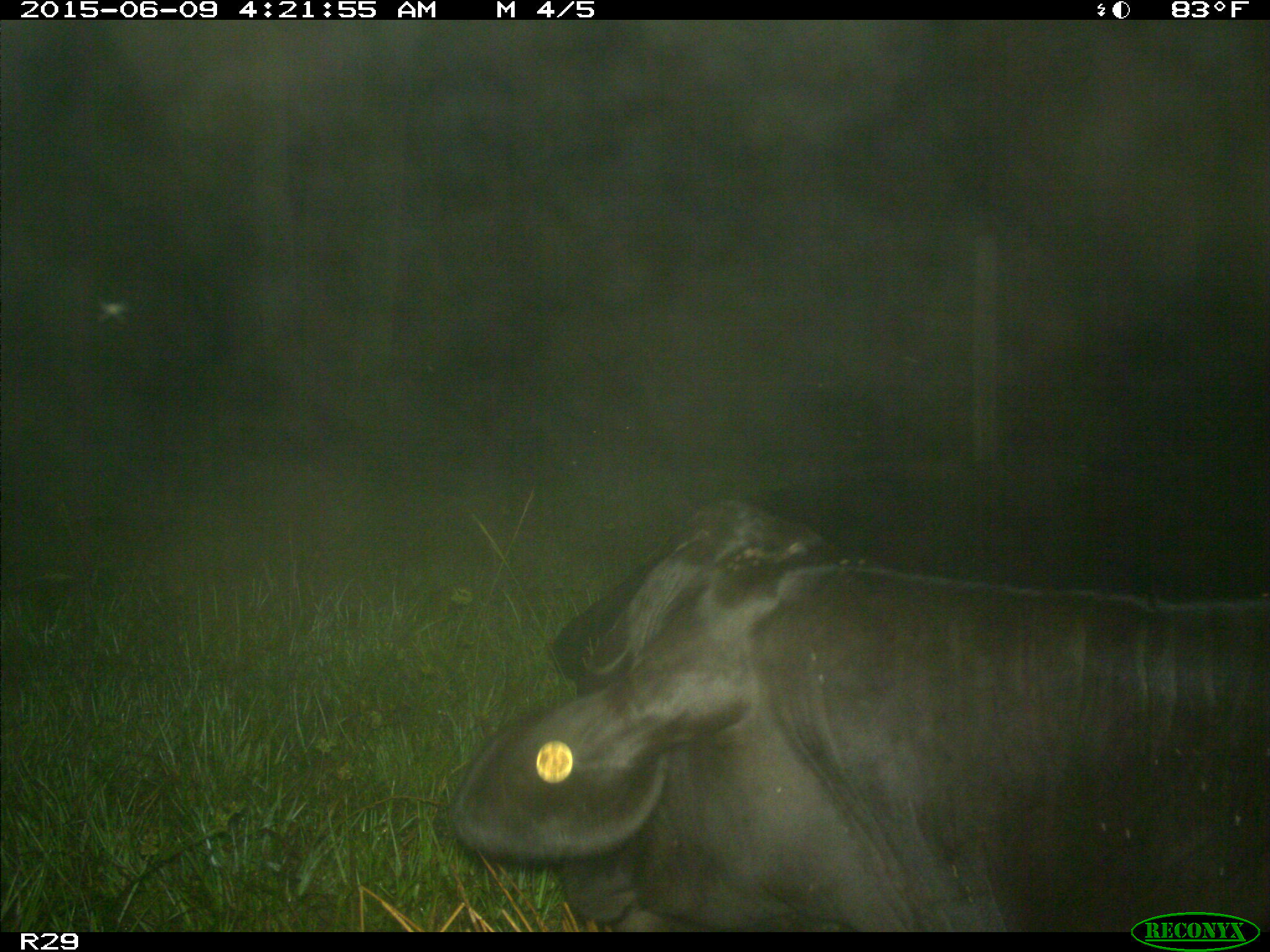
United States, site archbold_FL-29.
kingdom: Animalia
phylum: Chordata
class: Mammalia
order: Artiodactyla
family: Bovidae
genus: Bos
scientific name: Bos taurus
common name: domestic cow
Bos taurus (domestic cow).